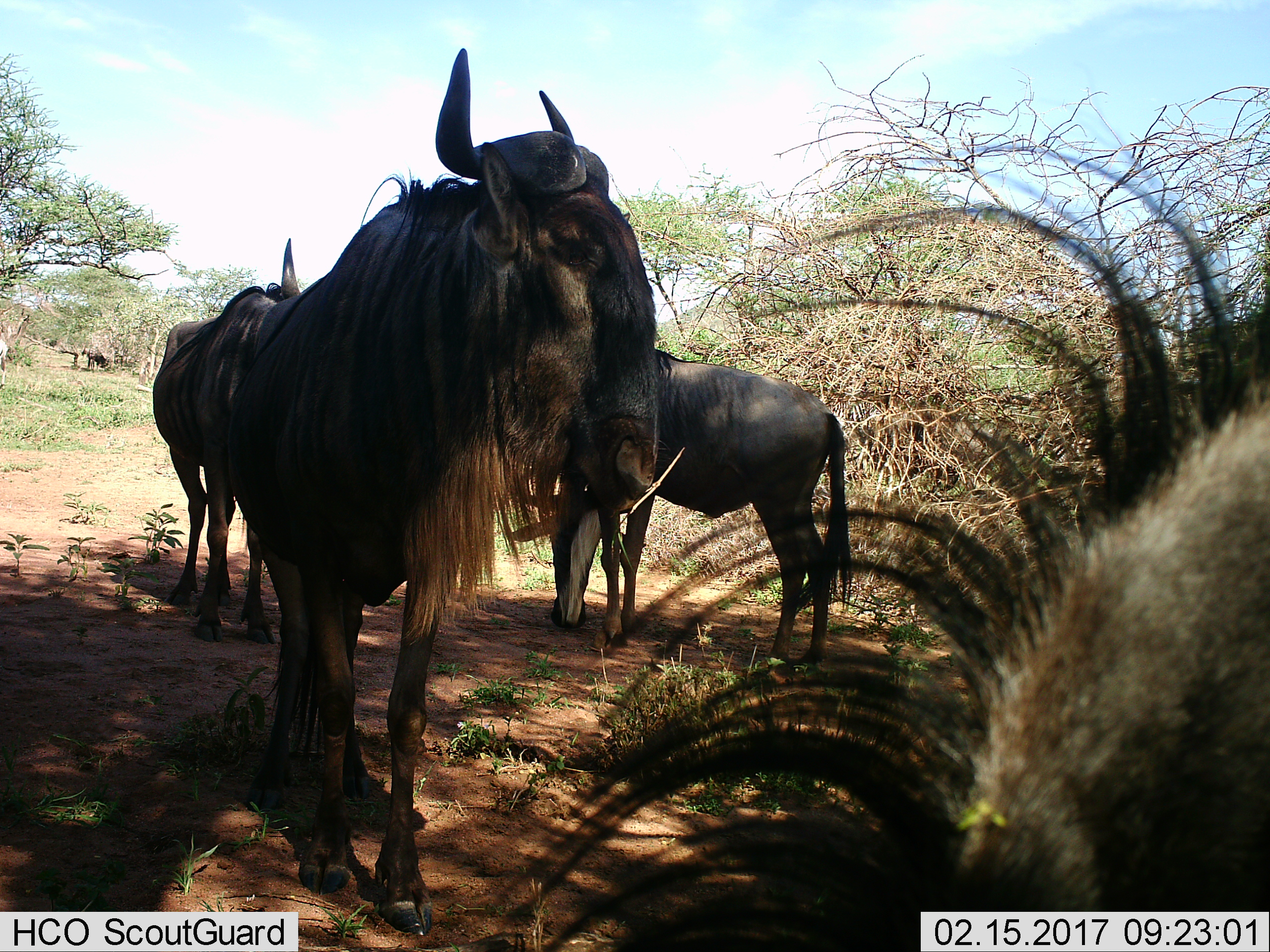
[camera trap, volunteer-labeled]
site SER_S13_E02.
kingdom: Animalia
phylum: Chordata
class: Mammalia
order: Artiodactyla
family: Bovidae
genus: Connochaetes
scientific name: Connochaetes taurinus taurinus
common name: blue wildebeest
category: wildebeestblue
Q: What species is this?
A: Wildebeestblue (blue wildebeest) (Connochaetes taurinus taurinus).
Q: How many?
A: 4.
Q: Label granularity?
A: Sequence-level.